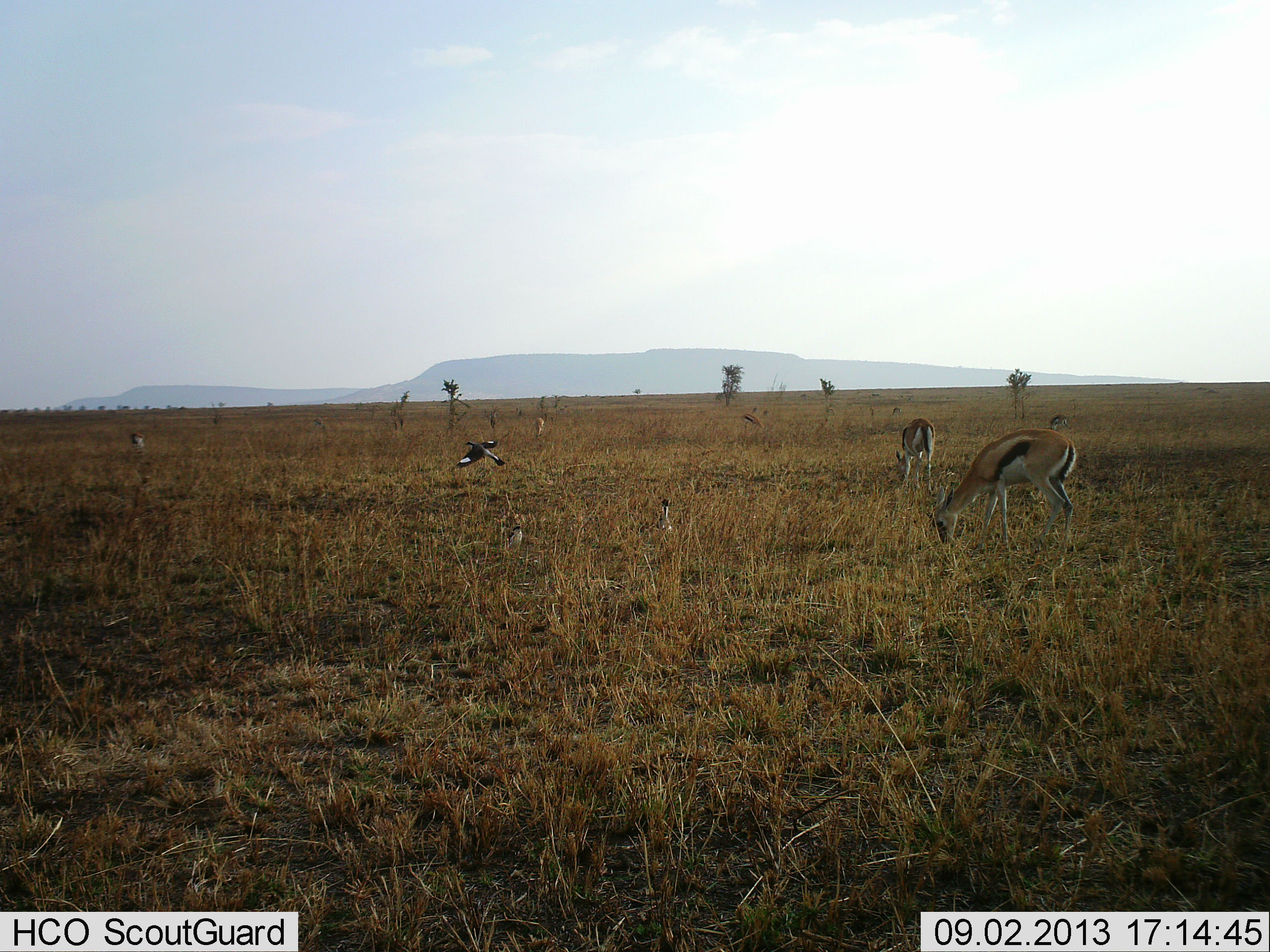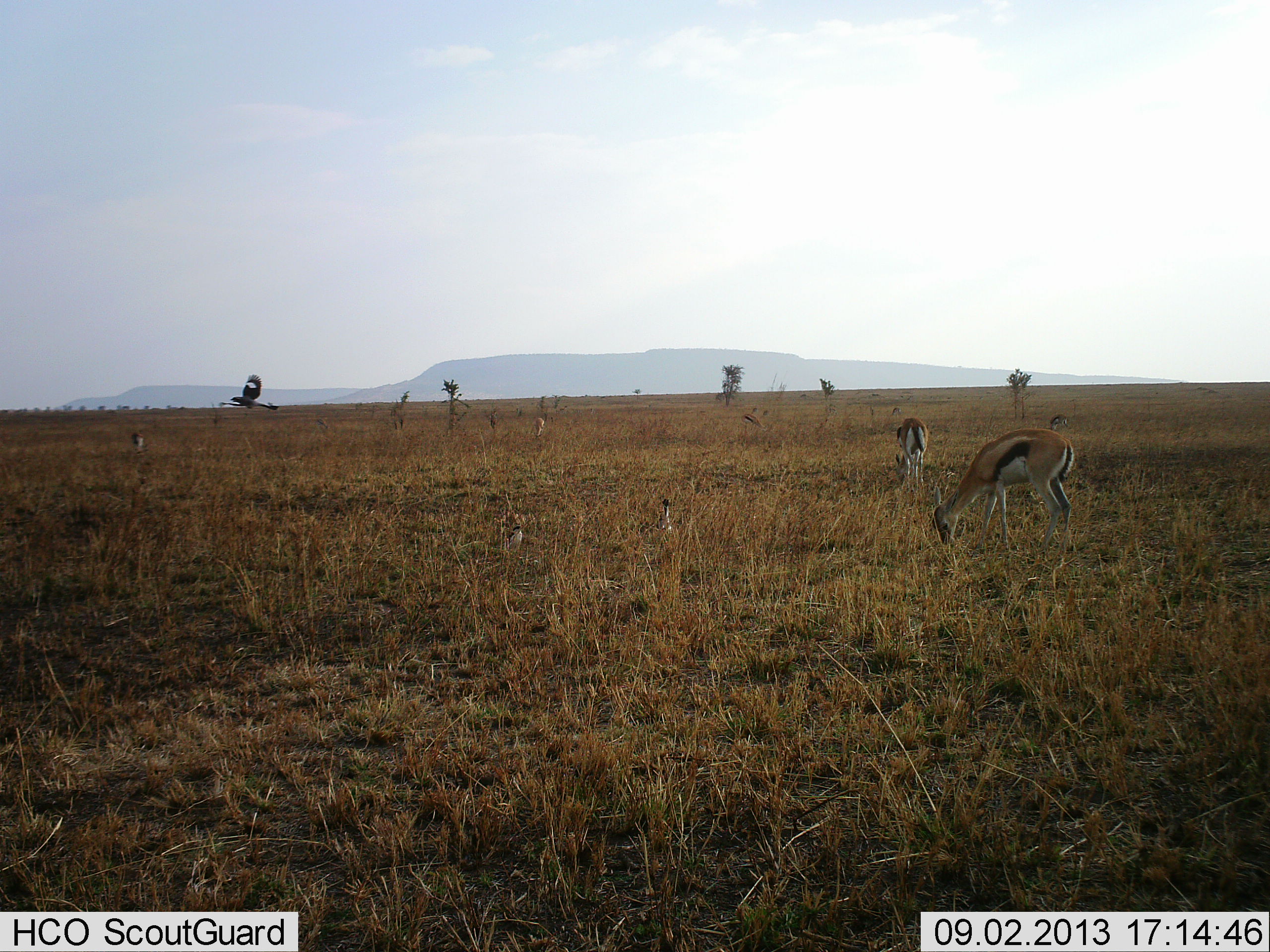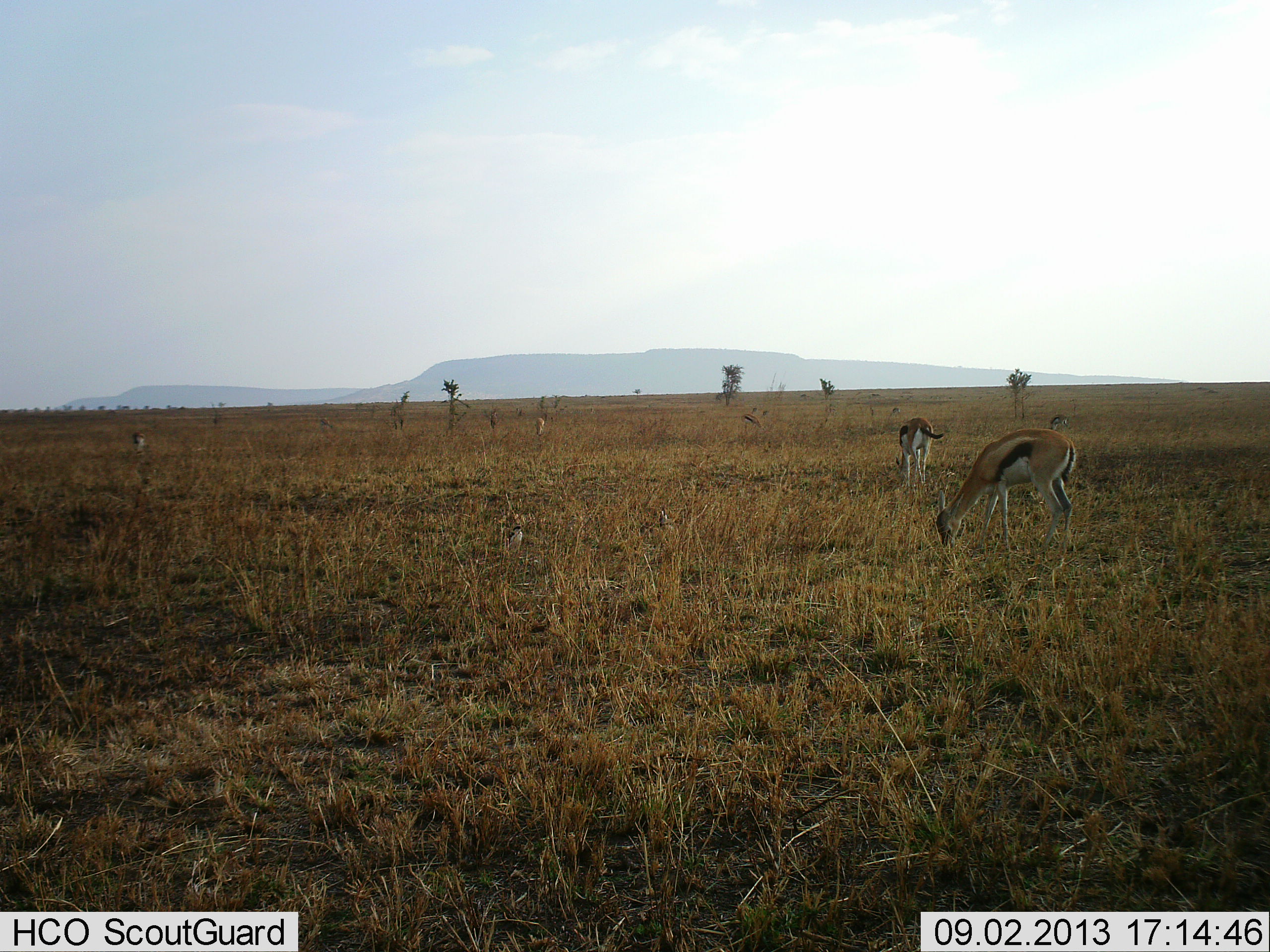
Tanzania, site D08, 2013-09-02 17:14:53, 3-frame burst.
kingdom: Animalia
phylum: Chordata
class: Mammalia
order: Artiodactyla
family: Bovidae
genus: Eudorcas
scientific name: Eudorcas thomsonii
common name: thomson's gazelle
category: gazellethomsons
Gazellethomsons (thomson's gazelle) (Eudorcas thomsonii), count 3. Behavior (volunteer vote fractions): standing 19%, resting 0%, moving 6%, interacting 0%. Young present (vote fraction): 0%. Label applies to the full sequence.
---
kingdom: Animalia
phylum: Chordata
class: Aves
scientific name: Aves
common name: bird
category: otherbird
Otherbird (bird) (Aves), count 1. Behavior (volunteer vote fractions): standing 14%, resting 5%, moving 100%, interacting 0%. Young present (vote fraction): 0%. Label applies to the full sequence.